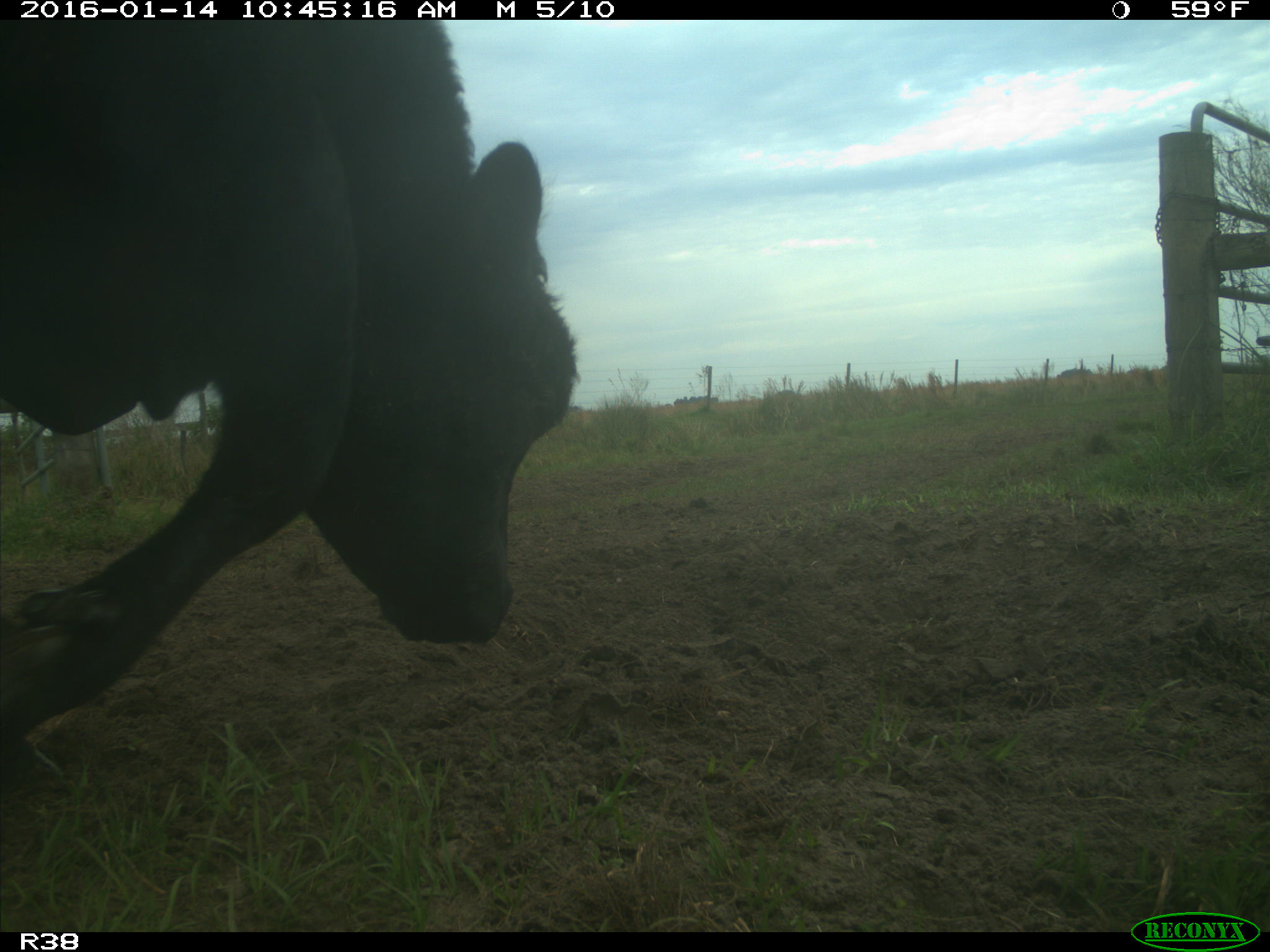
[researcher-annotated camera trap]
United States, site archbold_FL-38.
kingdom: Animalia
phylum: Chordata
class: Mammalia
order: Artiodactyla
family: Bovidae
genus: Bos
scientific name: Bos taurus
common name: domestic cow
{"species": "Bos taurus (domestic cow)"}